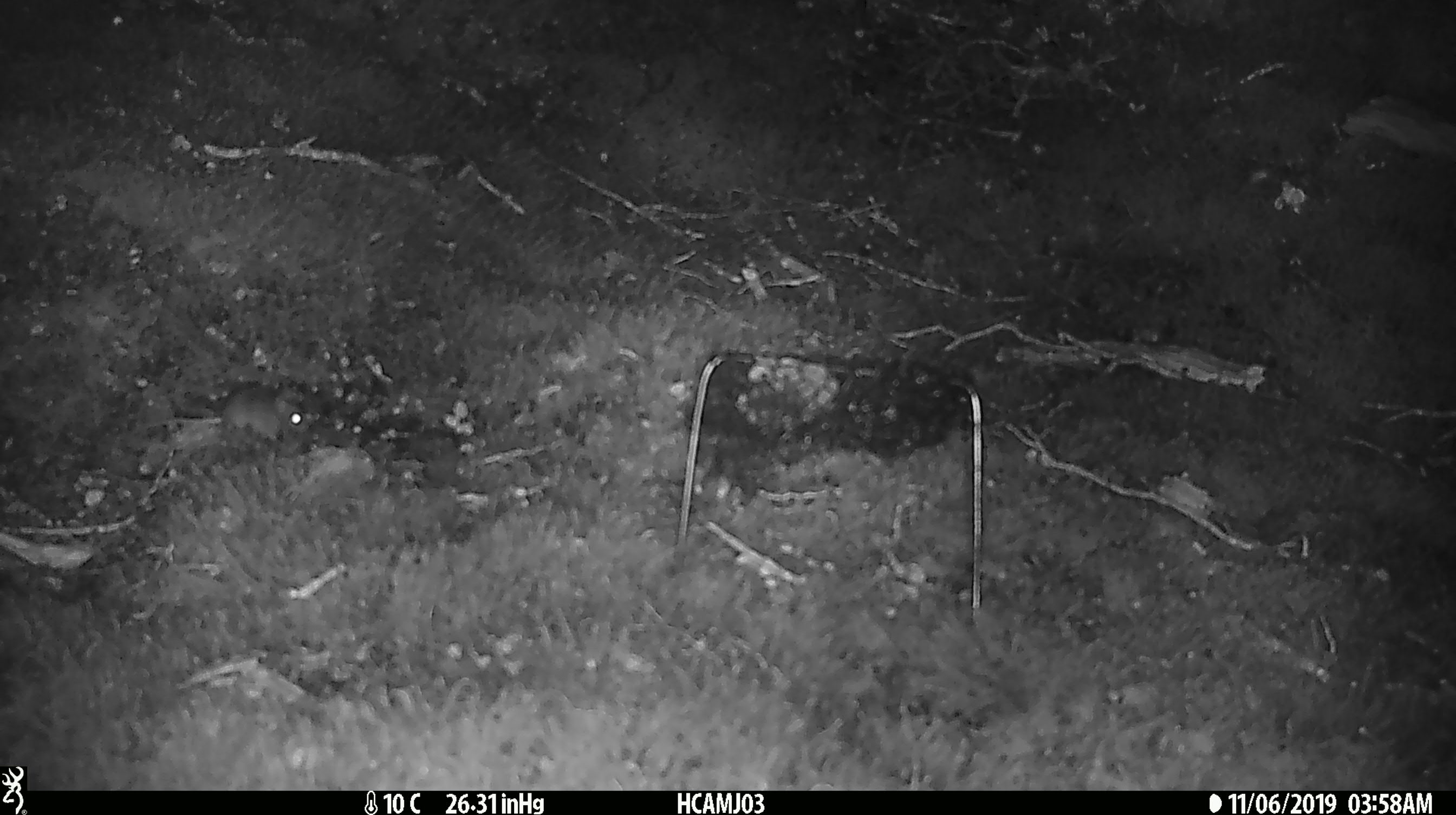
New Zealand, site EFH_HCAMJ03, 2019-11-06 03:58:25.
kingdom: Animalia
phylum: Chordata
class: Mammalia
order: Rodentia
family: Muridae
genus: Mus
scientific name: Mus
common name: mouse